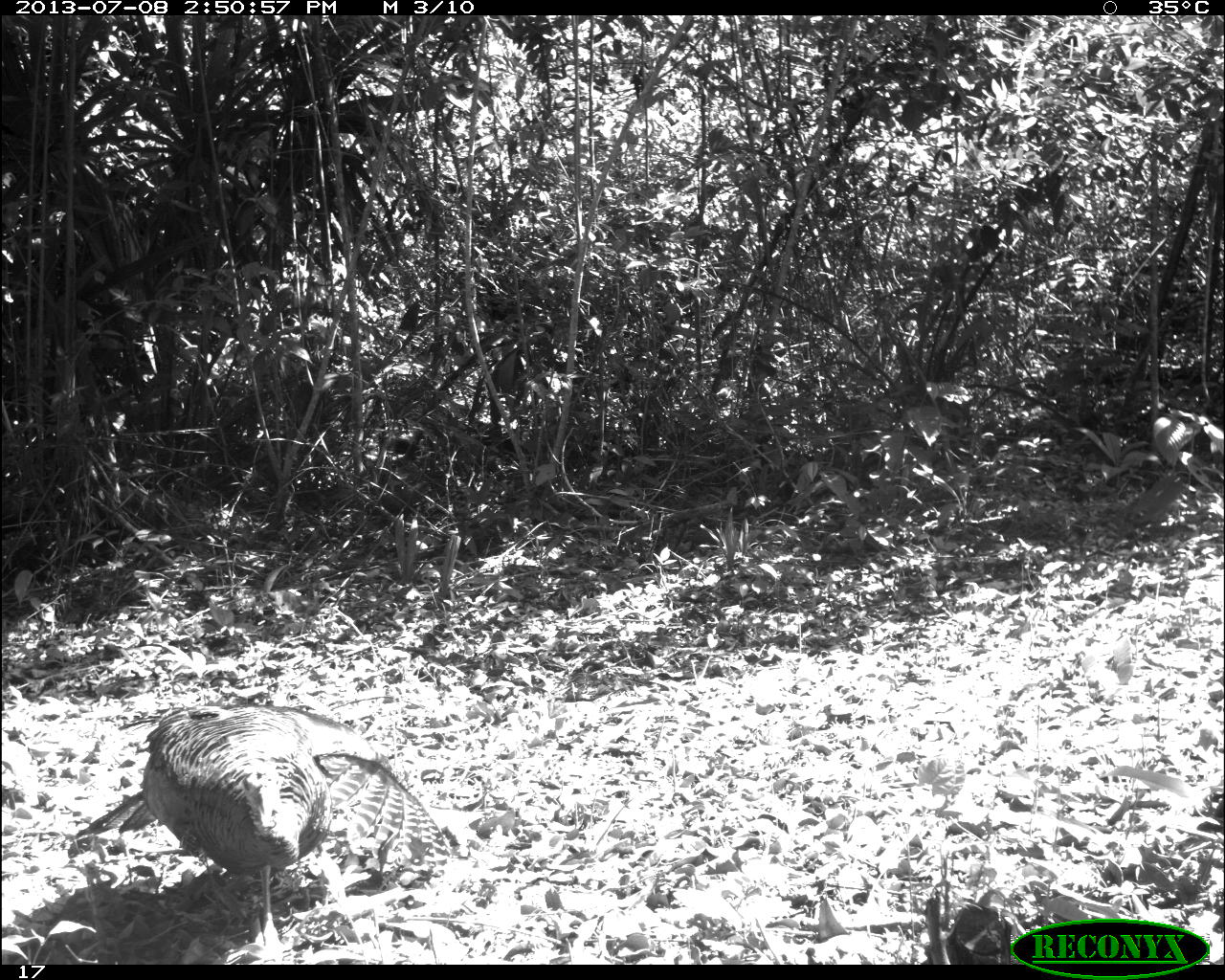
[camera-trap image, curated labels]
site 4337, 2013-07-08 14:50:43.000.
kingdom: Animalia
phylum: Chordata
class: Aves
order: Galliformes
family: Phasianidae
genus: Meleagris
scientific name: Meleagris ocellata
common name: ocellated turkey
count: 1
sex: male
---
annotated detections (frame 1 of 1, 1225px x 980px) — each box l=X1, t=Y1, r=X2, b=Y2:
meleagris ocellata: l=72, t=705, r=451, b=951